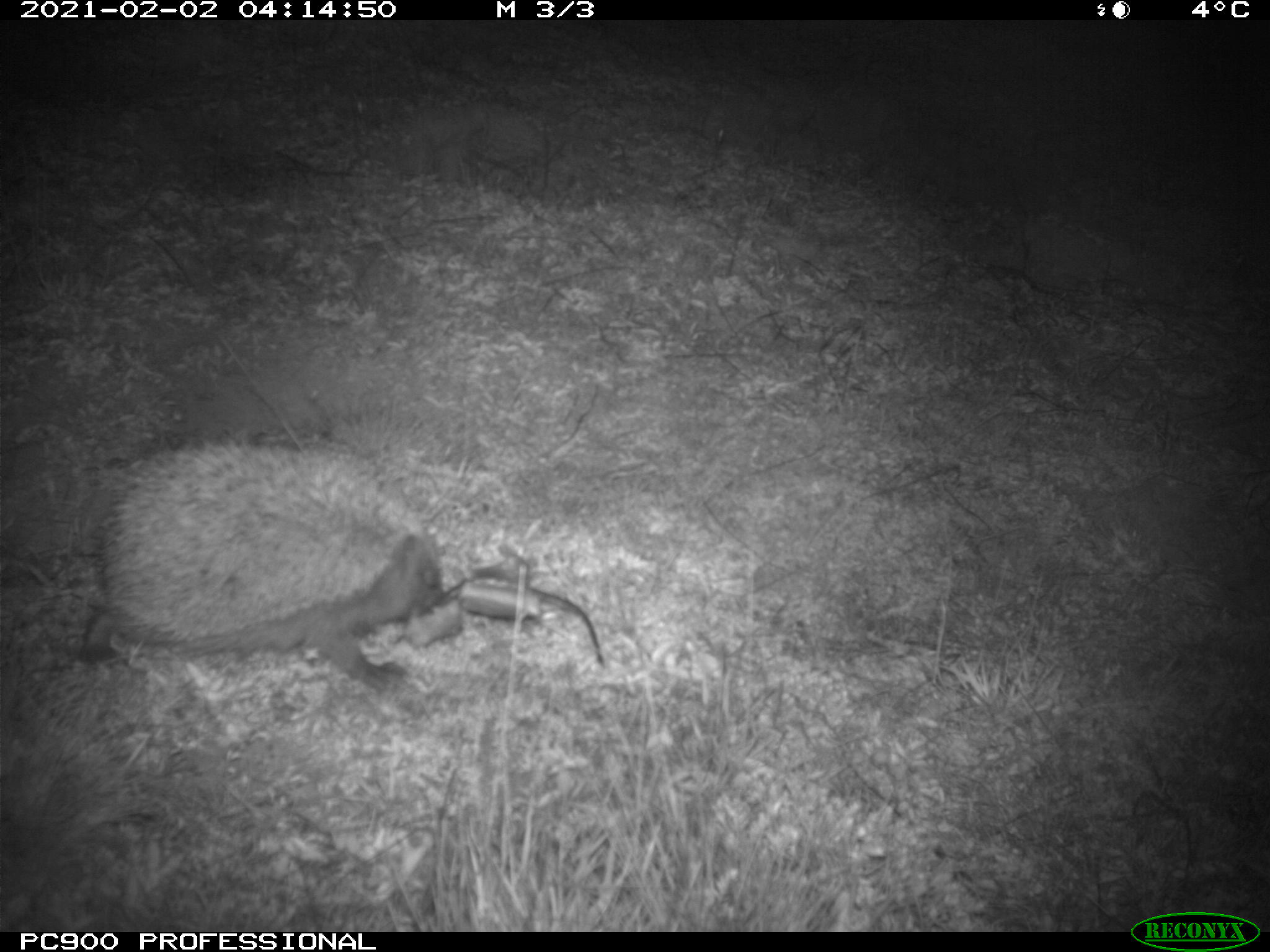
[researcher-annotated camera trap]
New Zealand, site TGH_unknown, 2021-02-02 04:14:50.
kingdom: Animalia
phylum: Chordata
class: Mammalia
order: Eulipotyphla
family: Erinaceidae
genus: Erinaceus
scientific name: Erinaceus europaeus europaeus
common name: european hedgehog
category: hedgehog